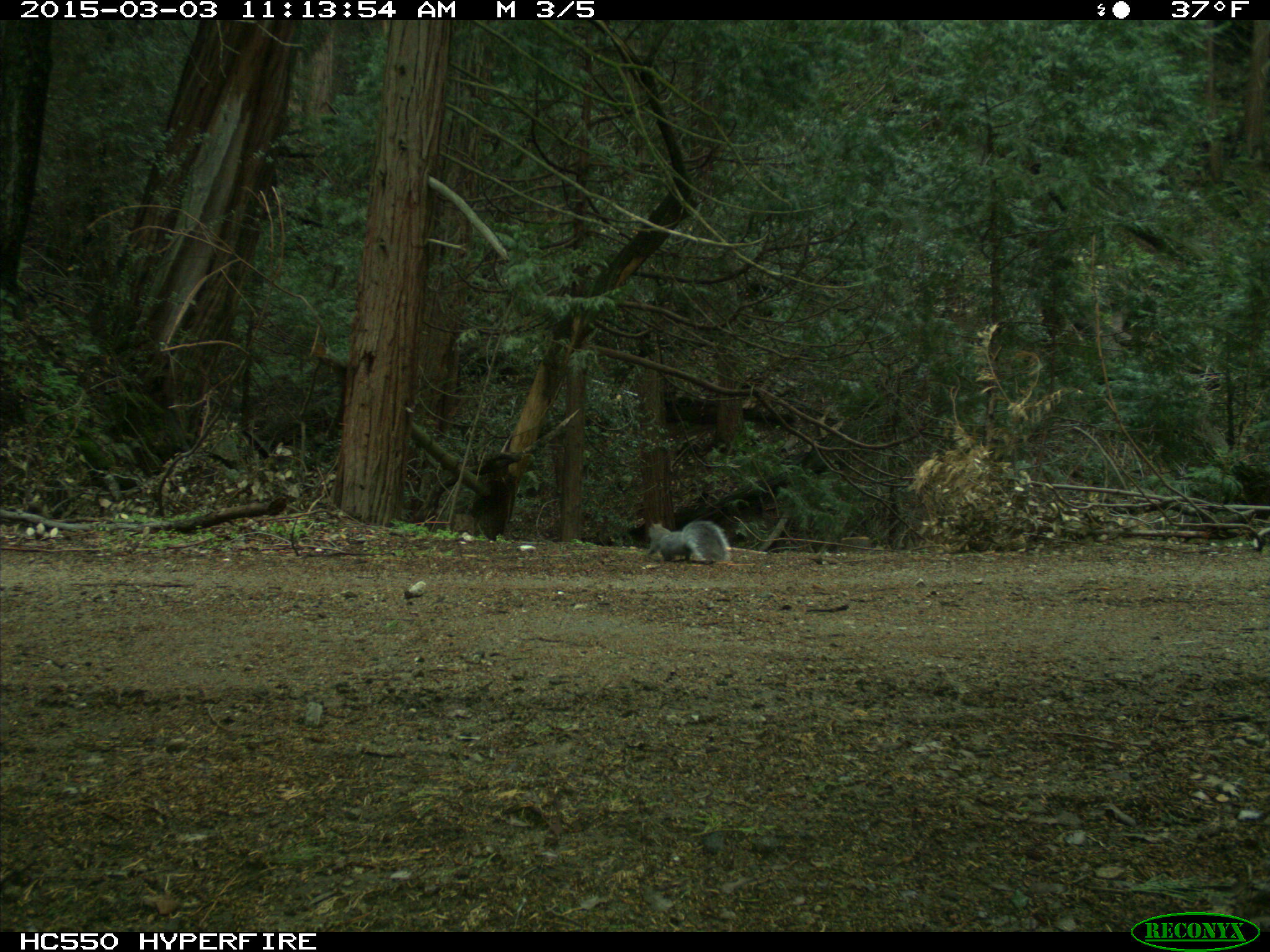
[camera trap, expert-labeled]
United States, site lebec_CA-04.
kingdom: Animalia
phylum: Chordata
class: Mammalia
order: Rodentia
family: Sciuridae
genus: Sciurus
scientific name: Sciurus carolinensis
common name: eastern gray squirrel